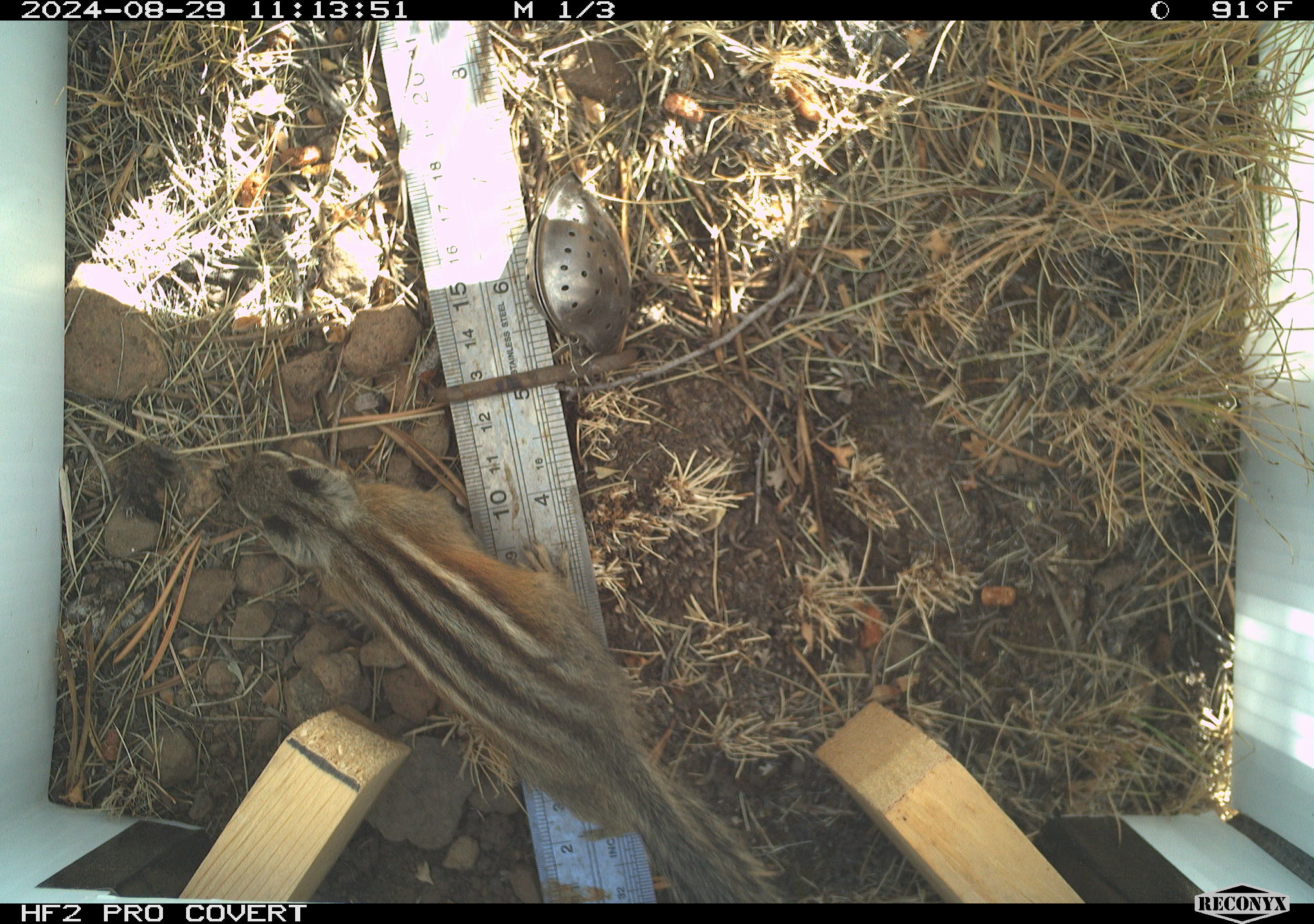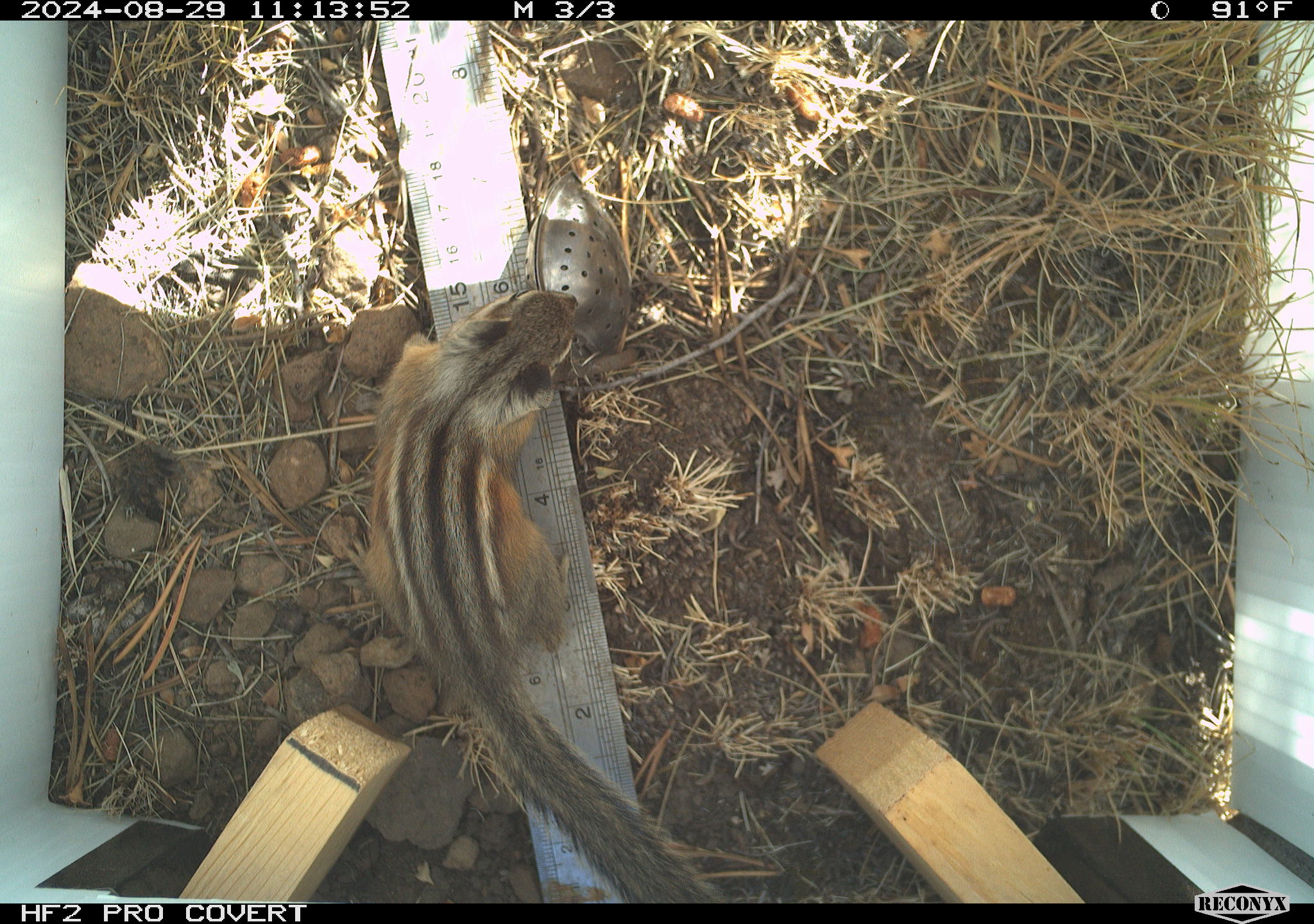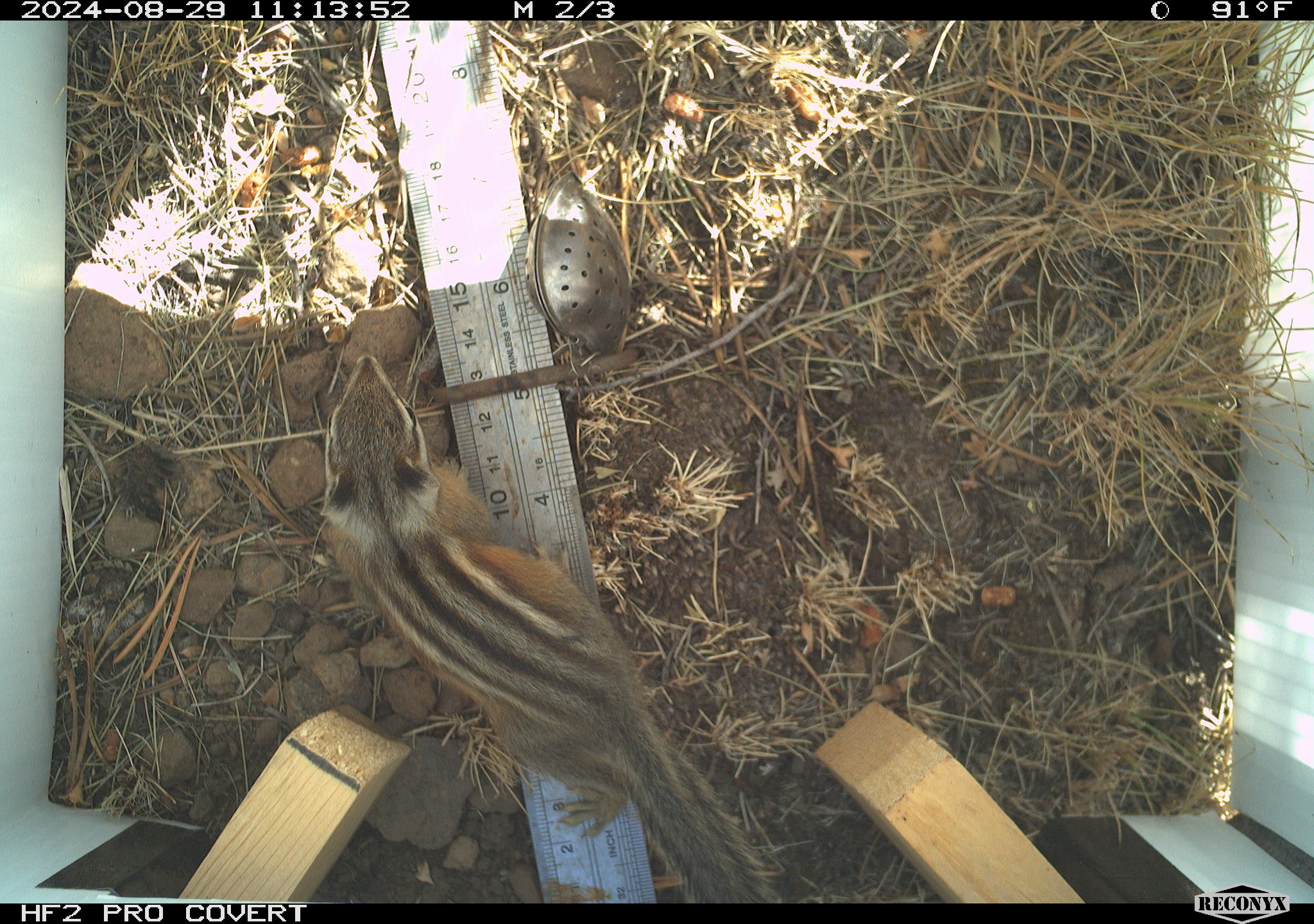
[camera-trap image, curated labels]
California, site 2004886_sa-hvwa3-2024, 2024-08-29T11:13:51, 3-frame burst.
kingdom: Animalia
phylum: Chordata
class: Mammalia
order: Rodentia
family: Sciuridae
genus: Neotamias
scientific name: Neotamias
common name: western chipmunks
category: neotamias species